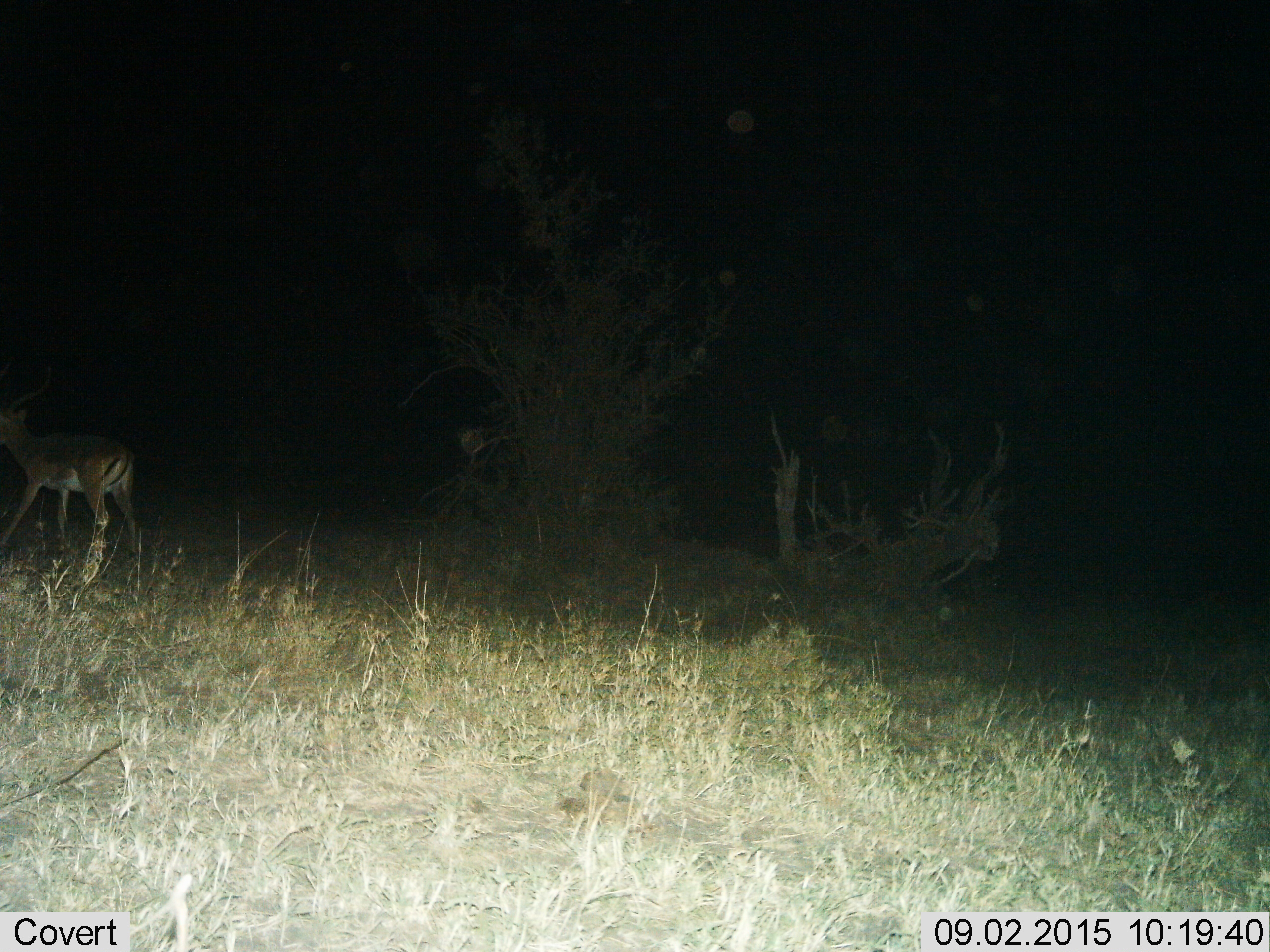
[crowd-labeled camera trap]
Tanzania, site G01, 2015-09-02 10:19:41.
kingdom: Animalia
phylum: Chordata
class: Mammalia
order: Artiodactyla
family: Bovidae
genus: Aepyceros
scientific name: Aepyceros melampus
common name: impala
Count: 1.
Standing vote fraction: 50%.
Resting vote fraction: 0%.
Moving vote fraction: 50%.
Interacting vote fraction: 0%.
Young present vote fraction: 0%.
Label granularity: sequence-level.